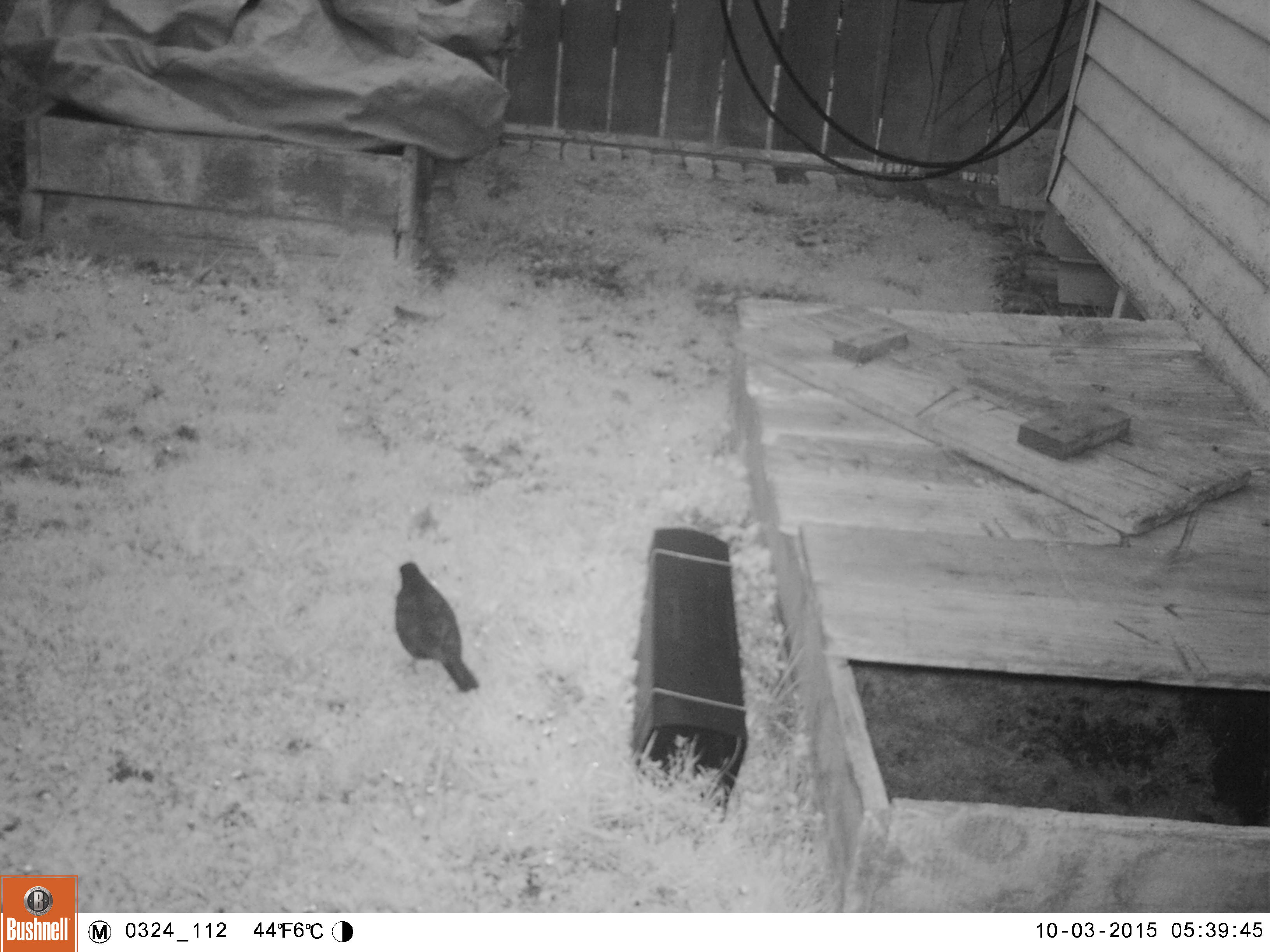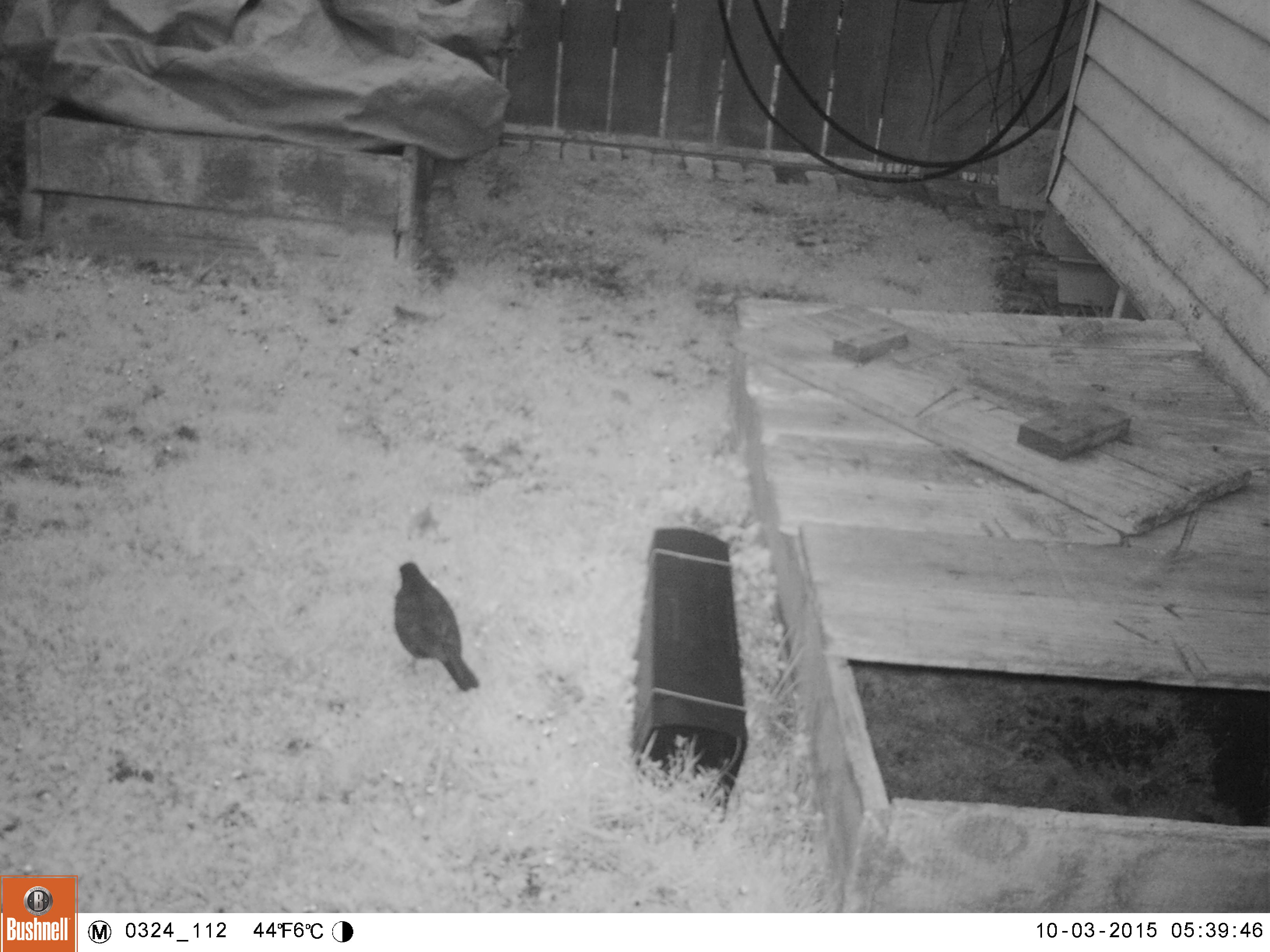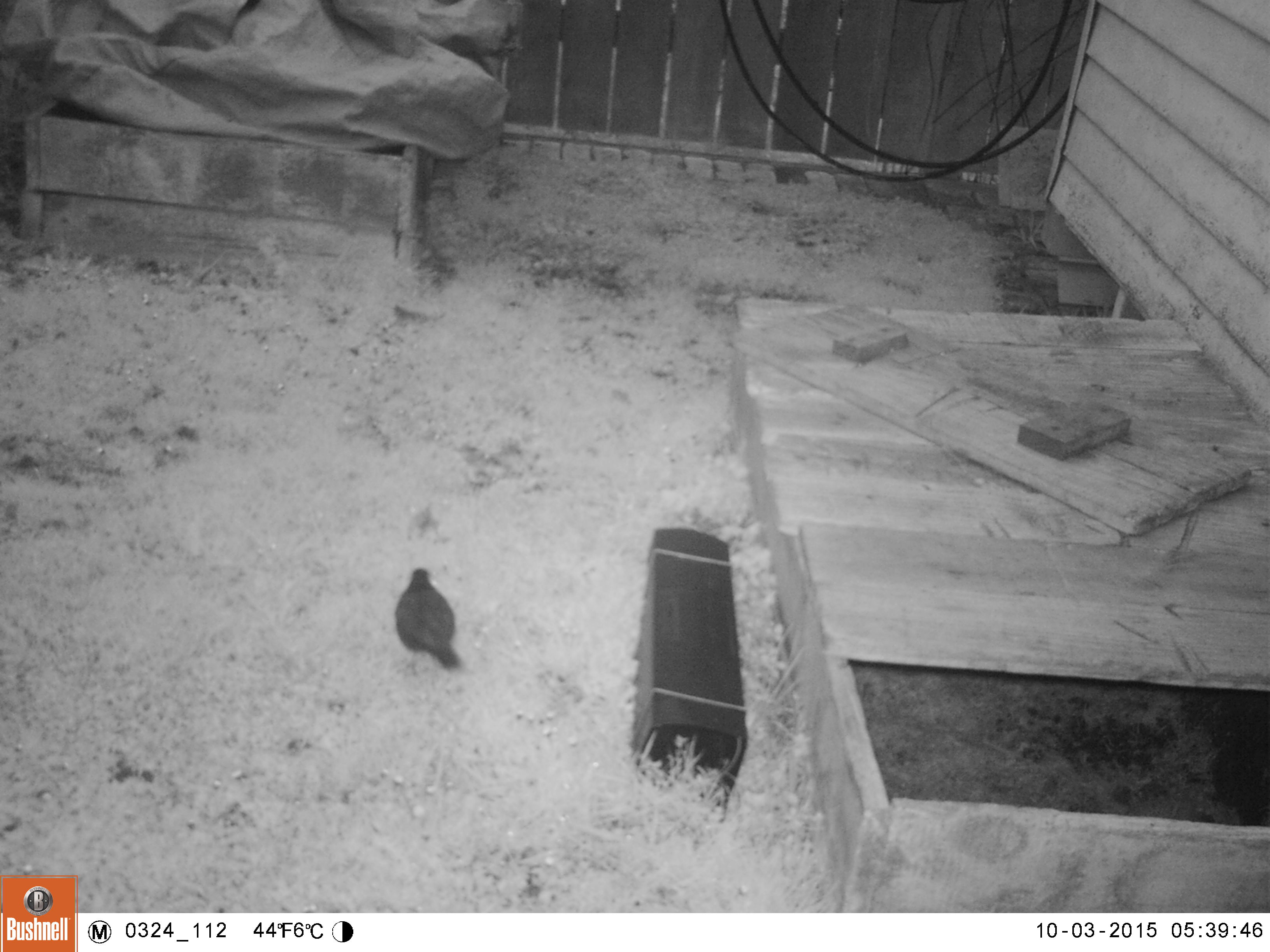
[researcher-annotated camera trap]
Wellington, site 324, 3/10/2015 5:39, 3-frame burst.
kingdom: Animalia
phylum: Chordata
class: Aves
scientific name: Aves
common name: bird